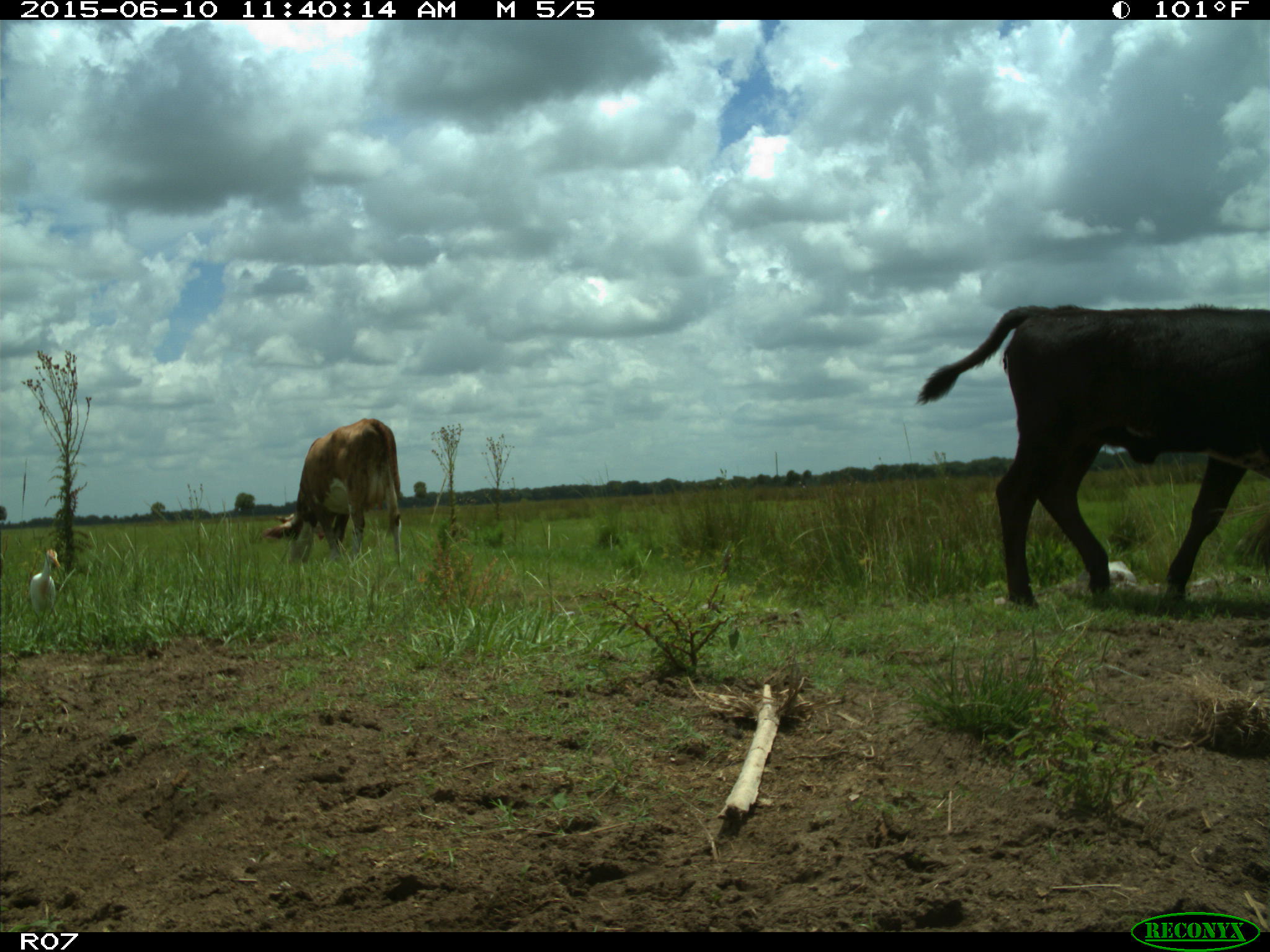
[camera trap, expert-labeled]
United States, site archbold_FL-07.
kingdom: Animalia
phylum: Chordata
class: Mammalia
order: Artiodactyla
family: Bovidae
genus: Bos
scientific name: Bos taurus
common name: domestic cow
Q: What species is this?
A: Bos taurus (domestic cow).